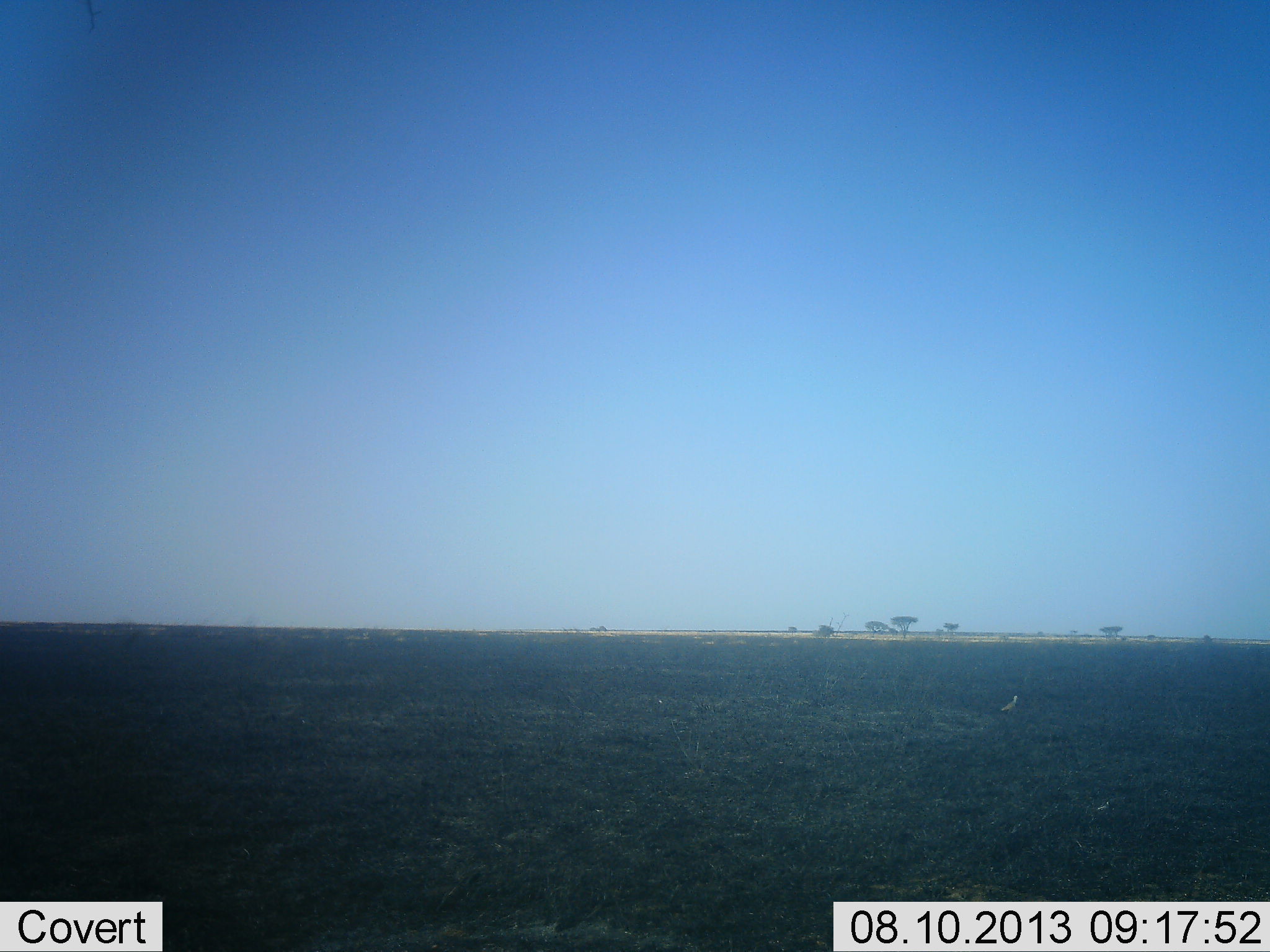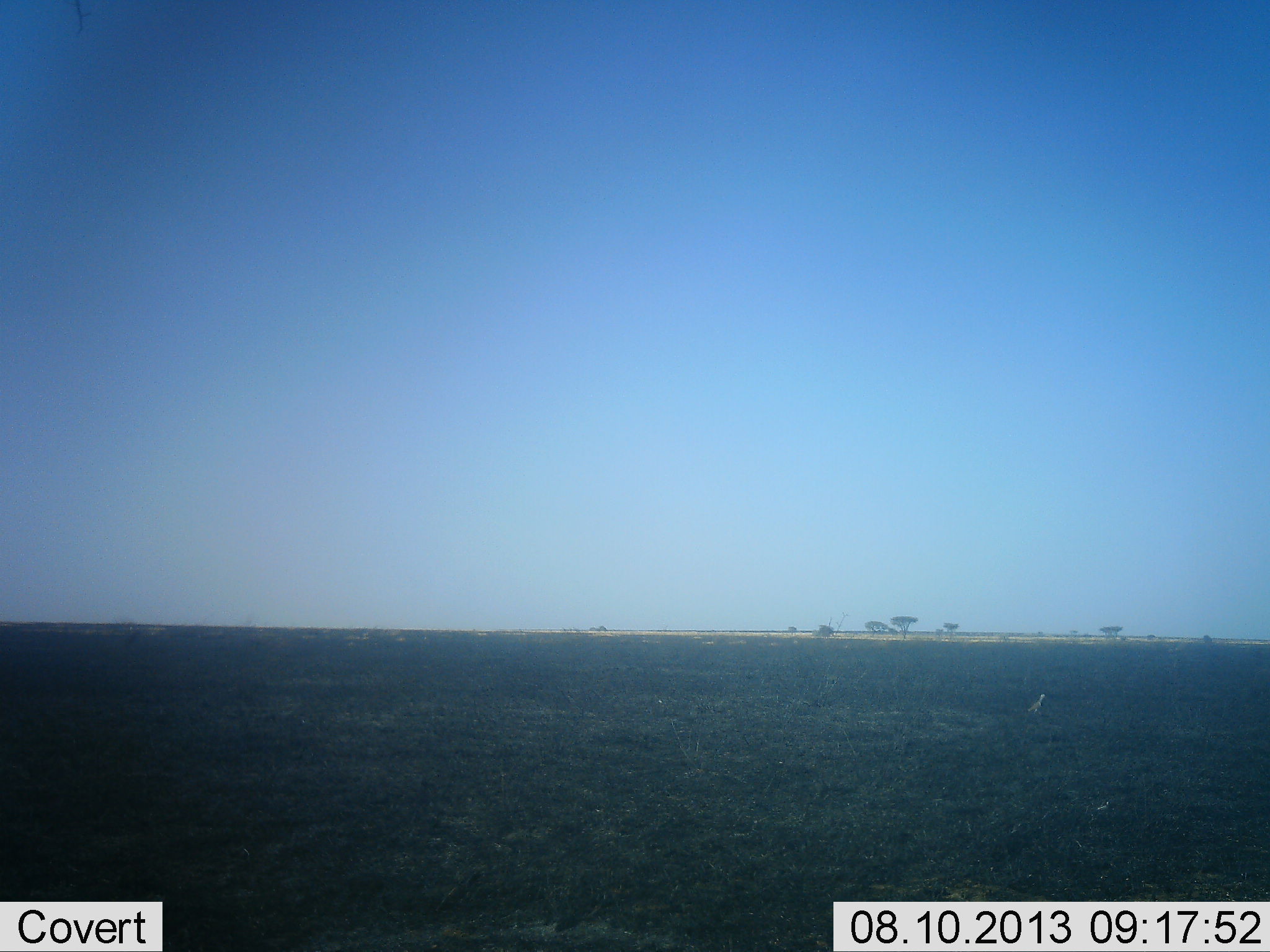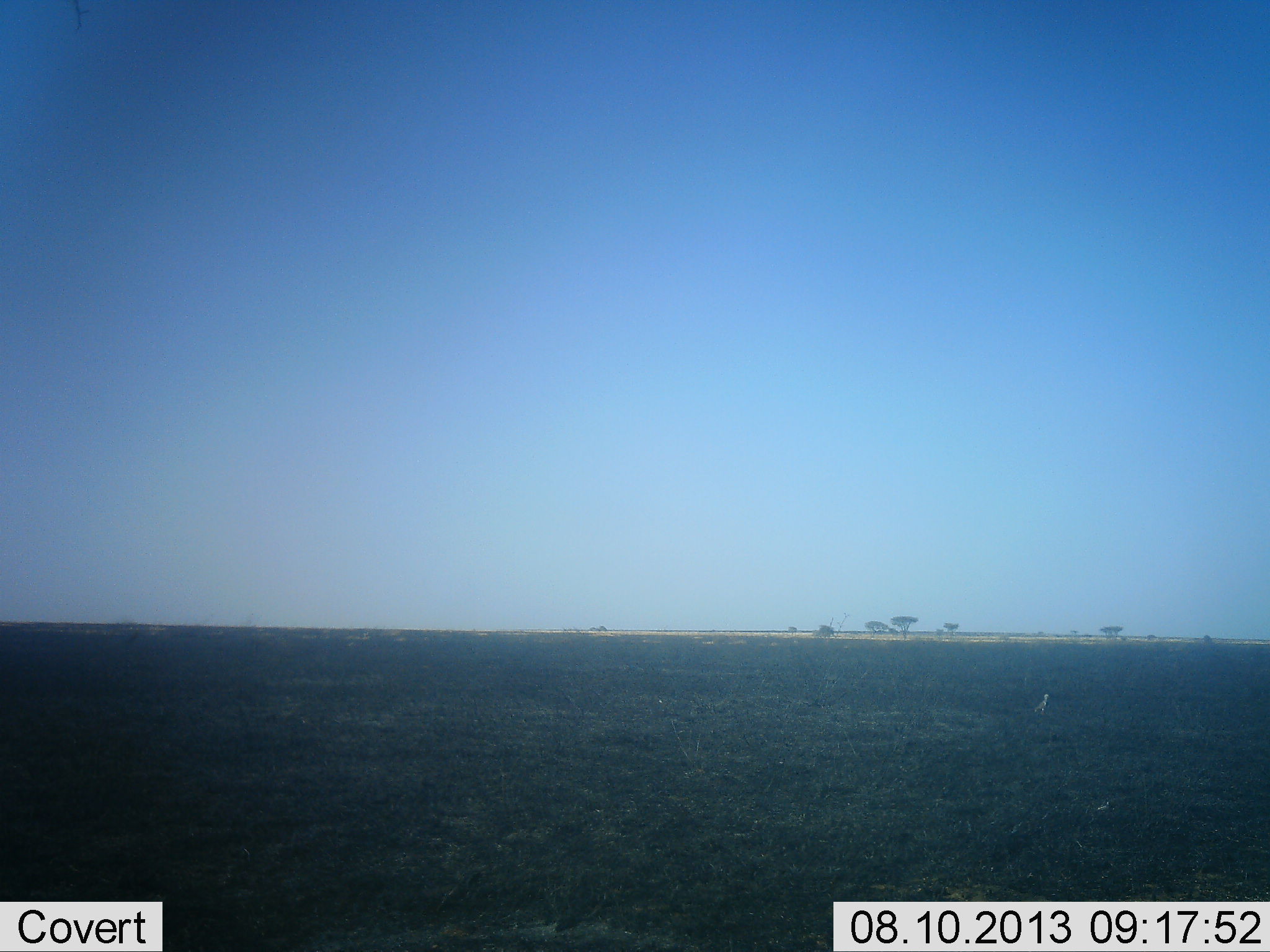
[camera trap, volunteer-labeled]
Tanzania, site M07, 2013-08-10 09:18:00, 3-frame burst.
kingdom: Animalia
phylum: Chordata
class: Aves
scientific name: Aves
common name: bird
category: otherbird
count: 1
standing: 0%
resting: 0%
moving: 100%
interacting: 0%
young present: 0%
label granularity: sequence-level